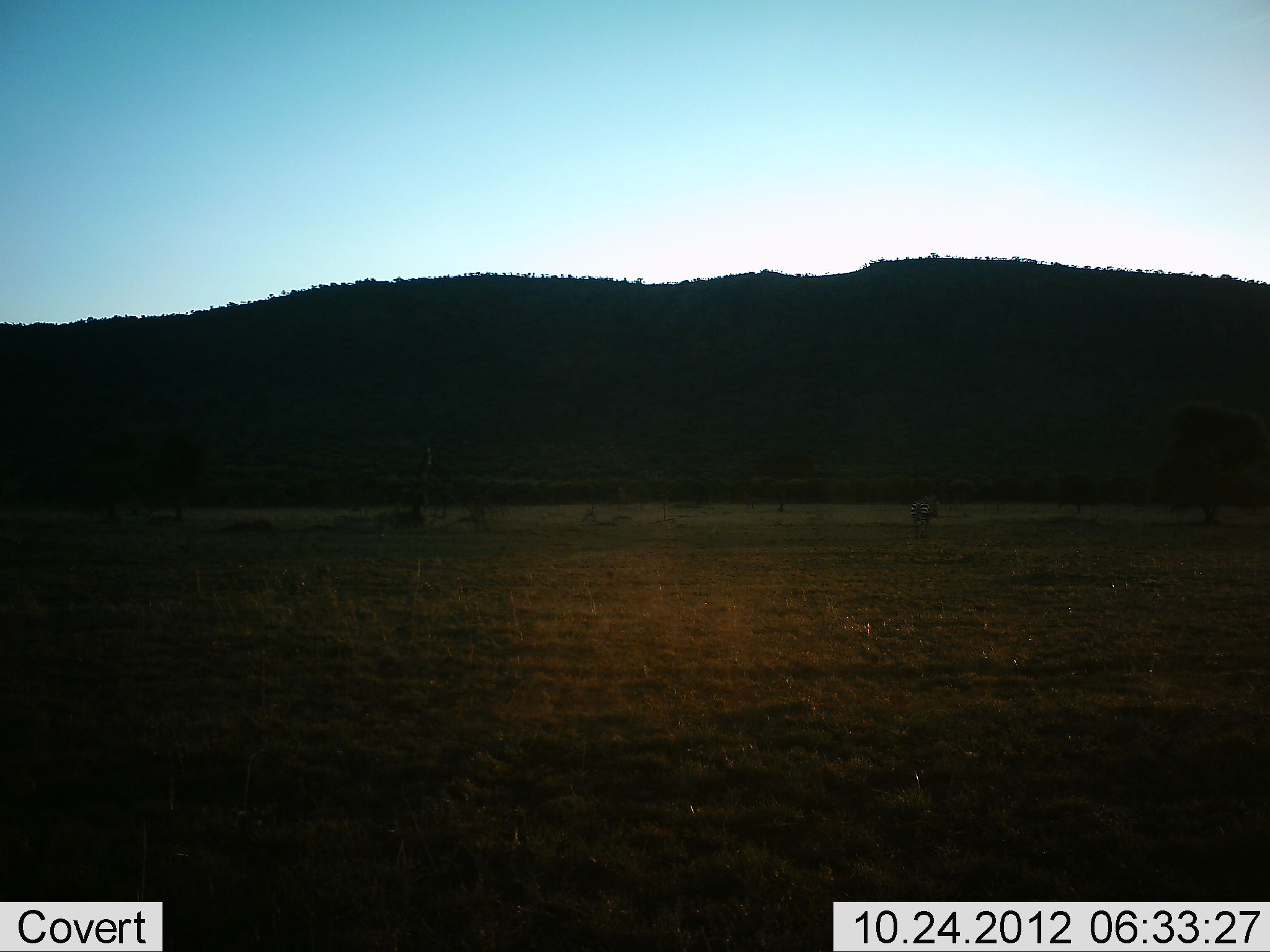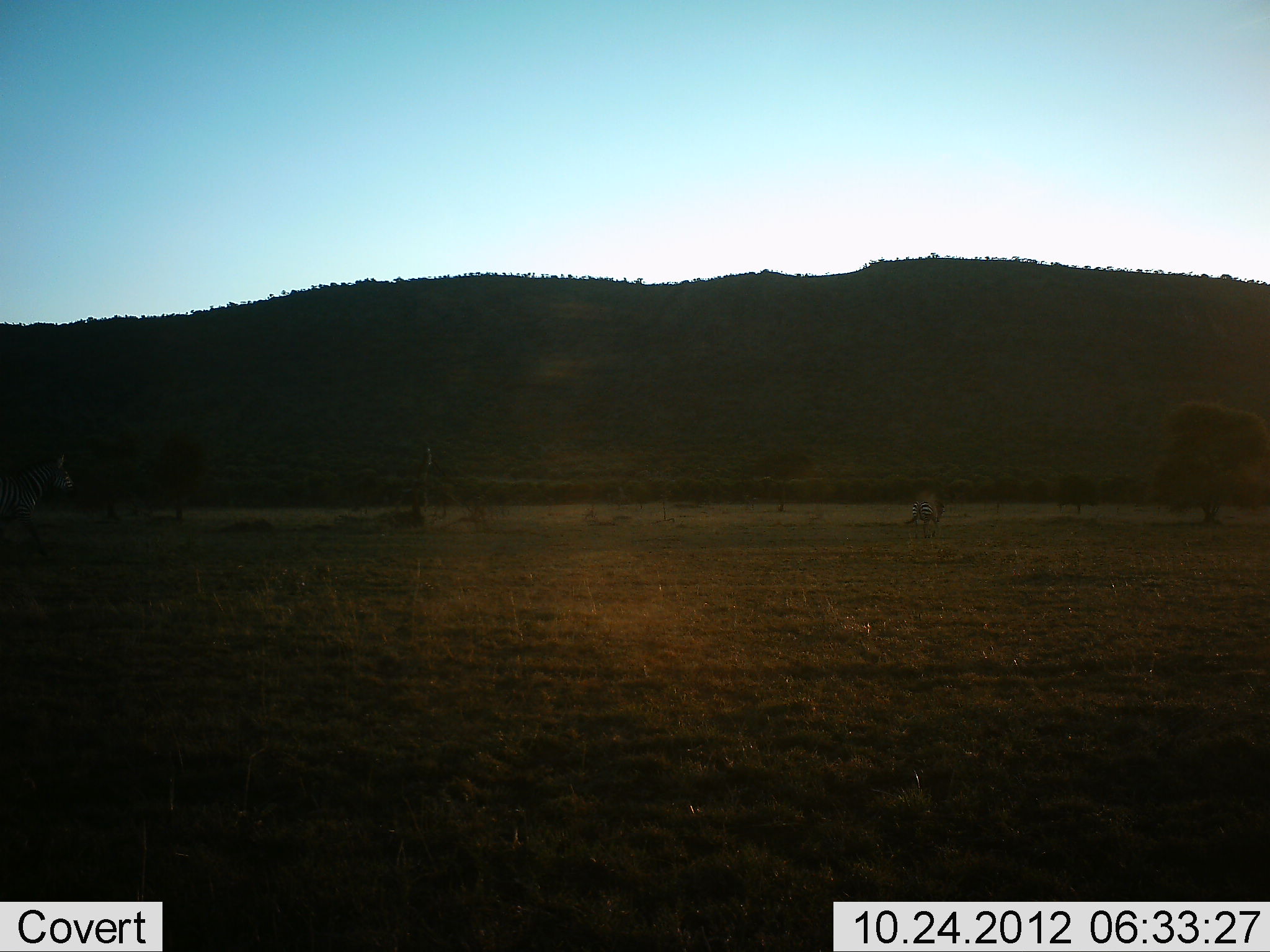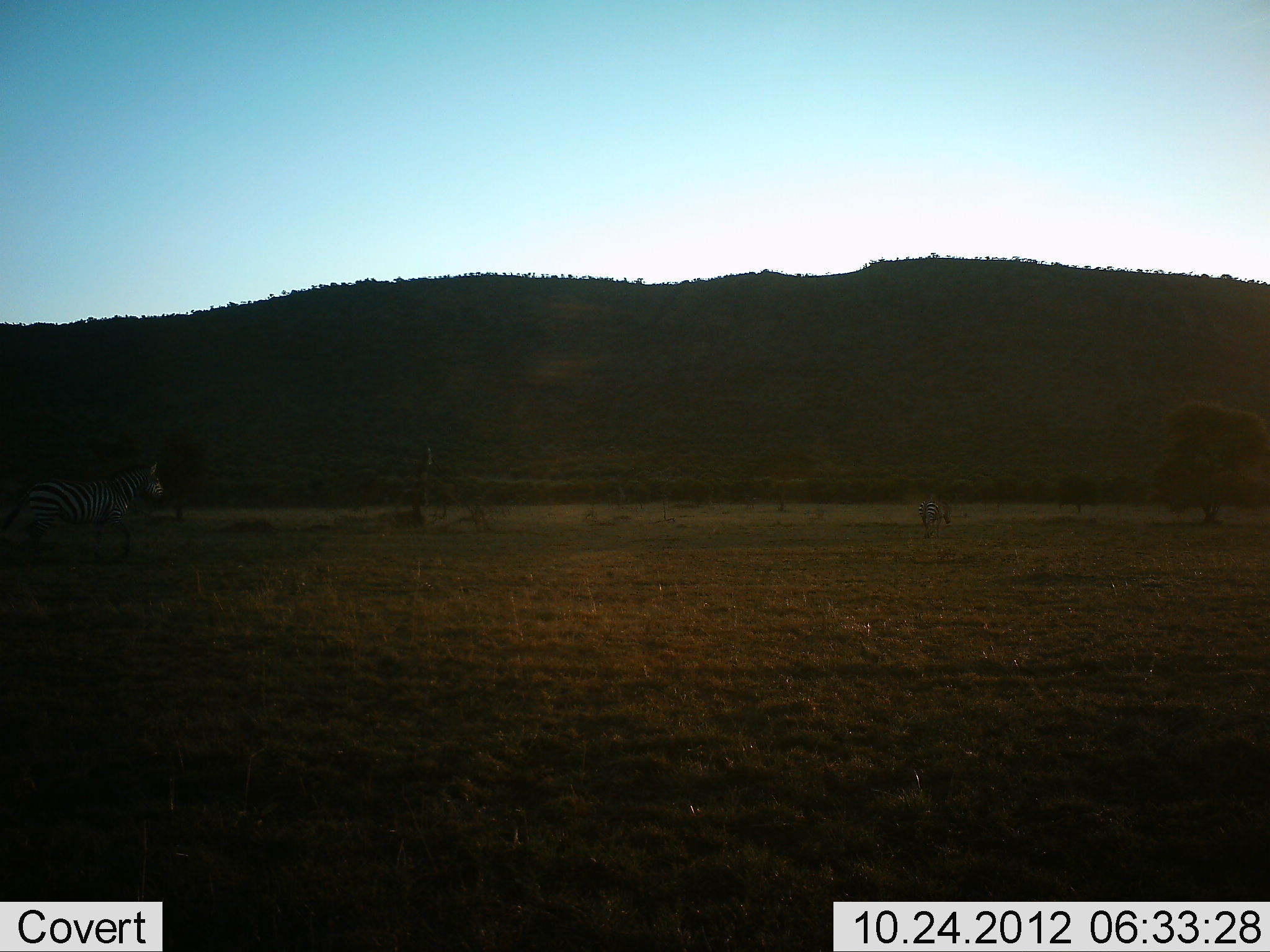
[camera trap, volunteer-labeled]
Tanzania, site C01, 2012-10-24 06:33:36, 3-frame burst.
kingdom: Animalia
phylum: Chordata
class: Mammalia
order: Perissodactyla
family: Equidae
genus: Equus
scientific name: Equus quagga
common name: plains zebra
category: zebra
Zebra (plains zebra) (Equus quagga), count 2. Behavior (volunteer vote fractions): standing 20%, resting 0%, moving 90%, interacting 0%. Young present (vote fraction): 0%. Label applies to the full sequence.